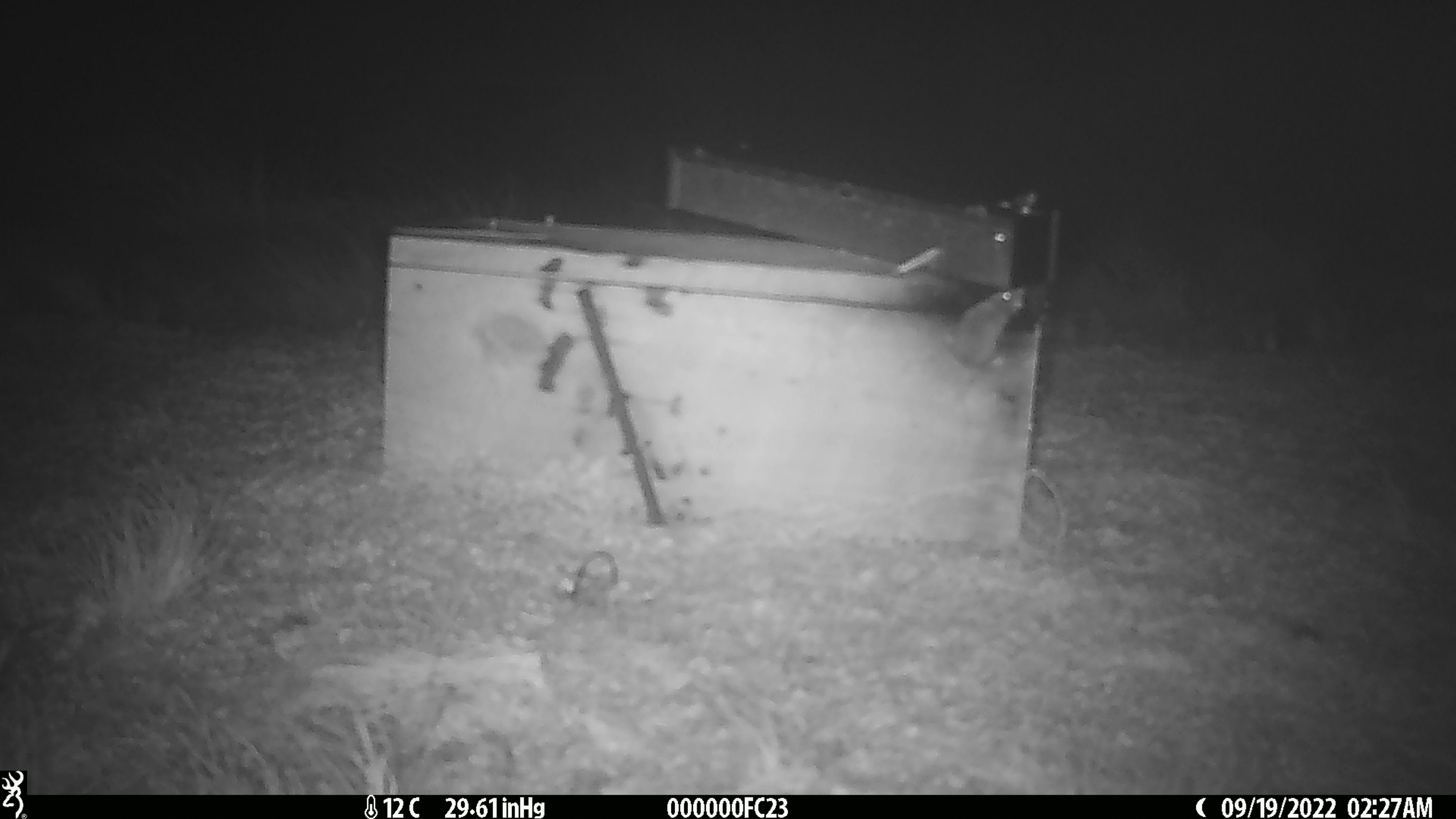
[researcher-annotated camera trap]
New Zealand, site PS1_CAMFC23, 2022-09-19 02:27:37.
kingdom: Animalia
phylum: Chordata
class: Mammalia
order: Rodentia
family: Muridae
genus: Mus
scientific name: Mus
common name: mouse